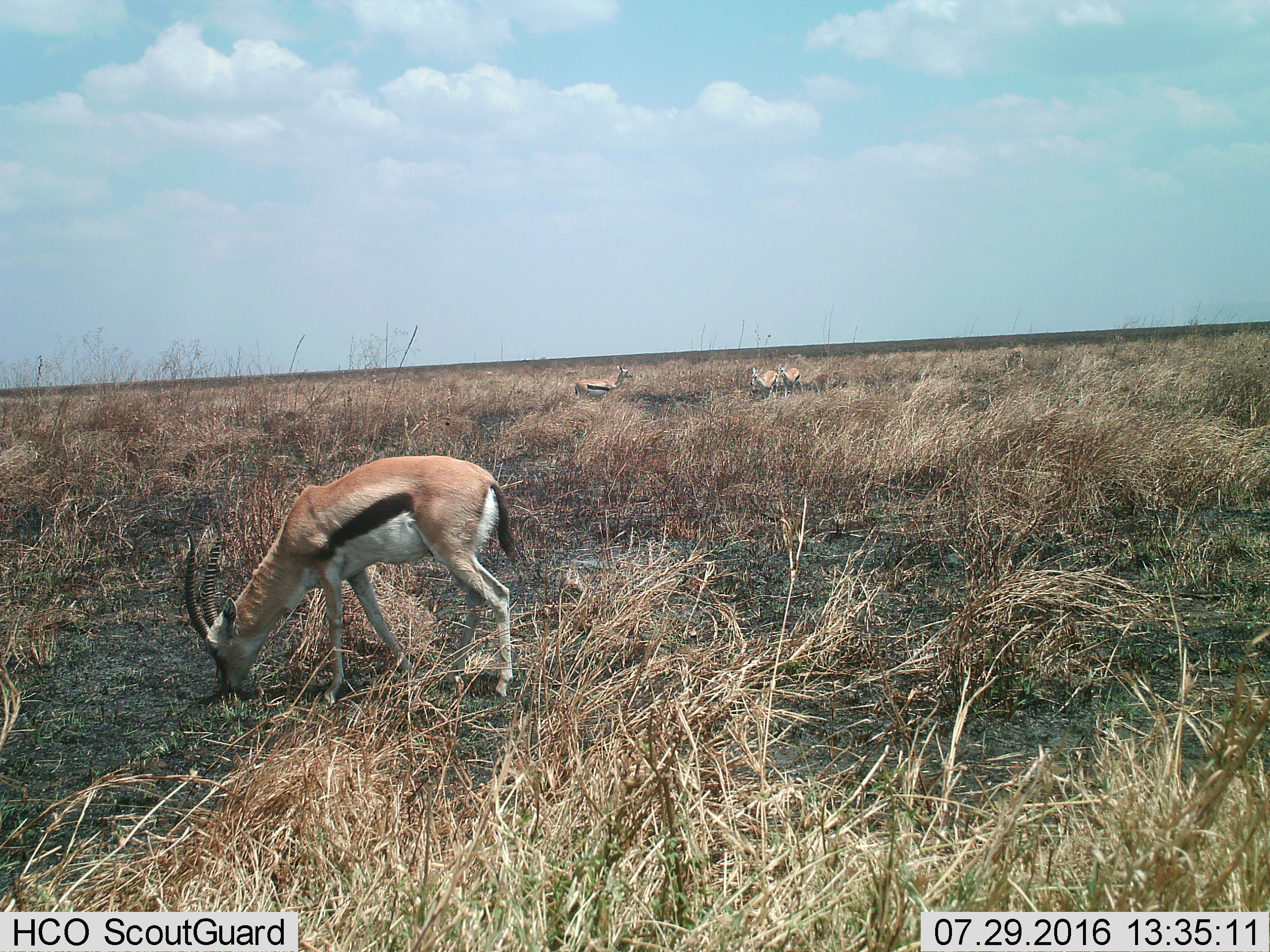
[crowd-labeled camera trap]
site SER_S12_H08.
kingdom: Animalia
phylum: Chordata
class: Mammalia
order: Artiodactyla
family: Bovidae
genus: Eudorcas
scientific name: Eudorcas thomsonii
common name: thomson's gazelle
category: gazellethomsons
Gazellethomsons (thomson's gazelle) (Eudorcas thomsonii), count 4. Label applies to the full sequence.